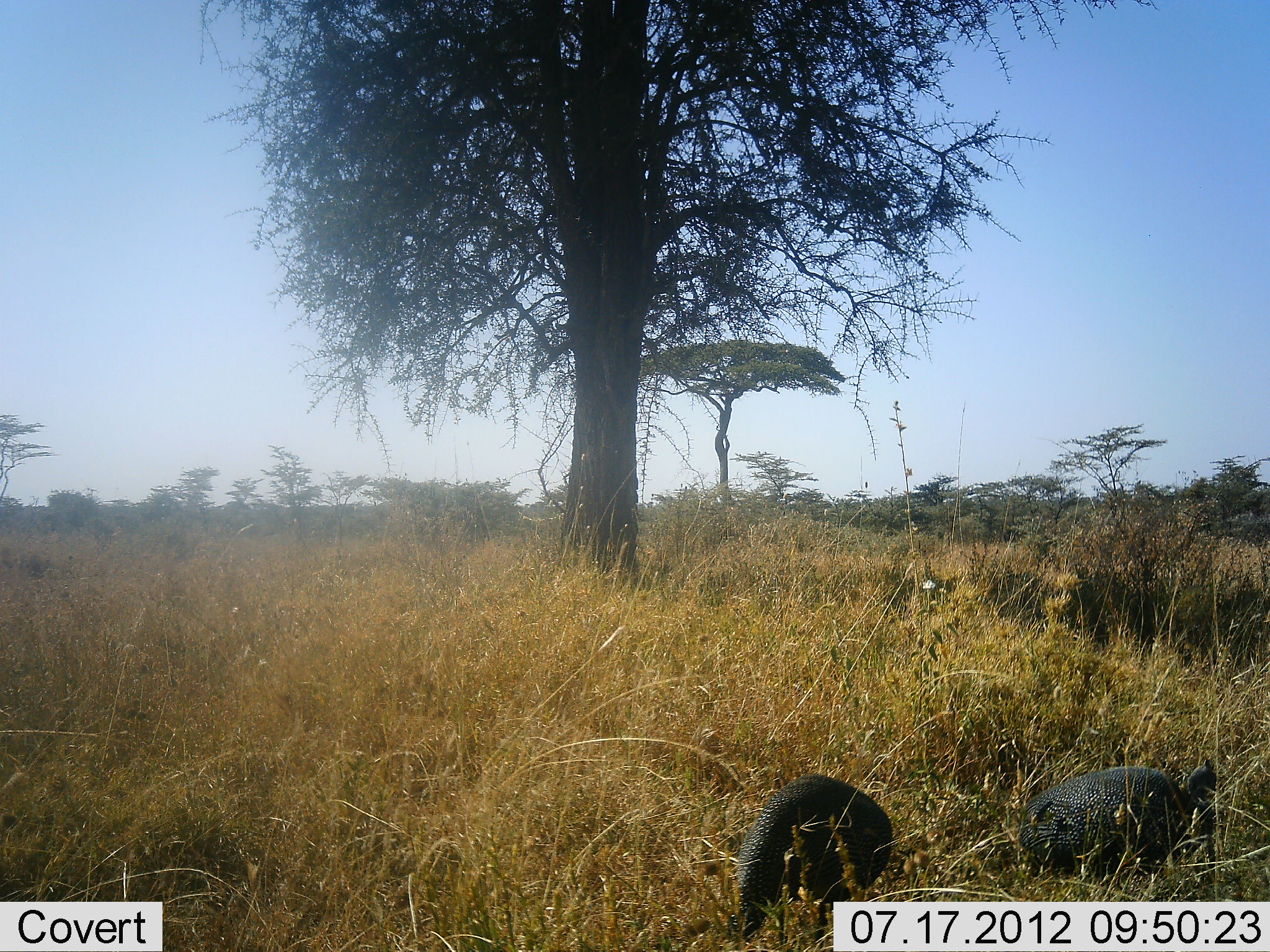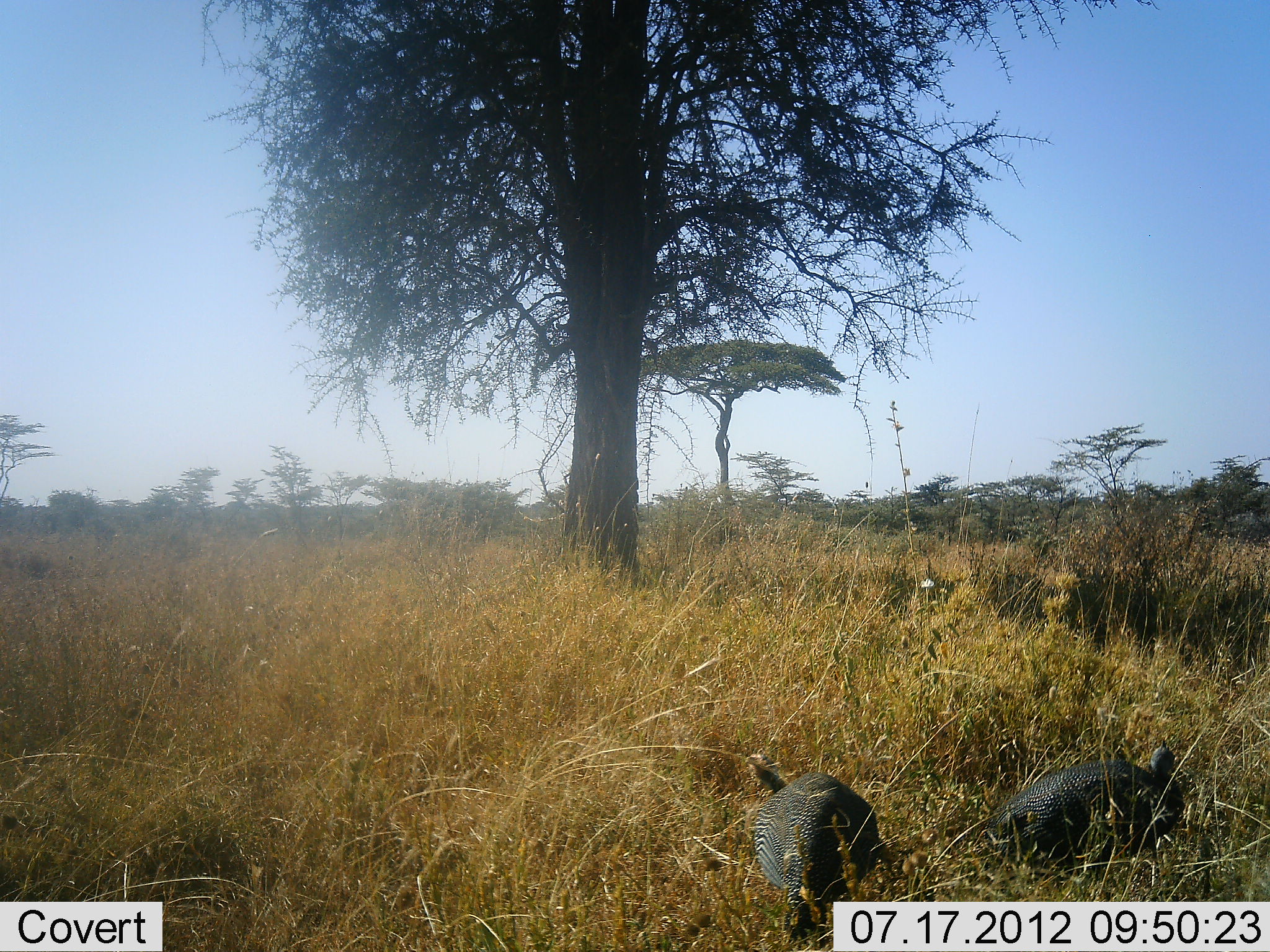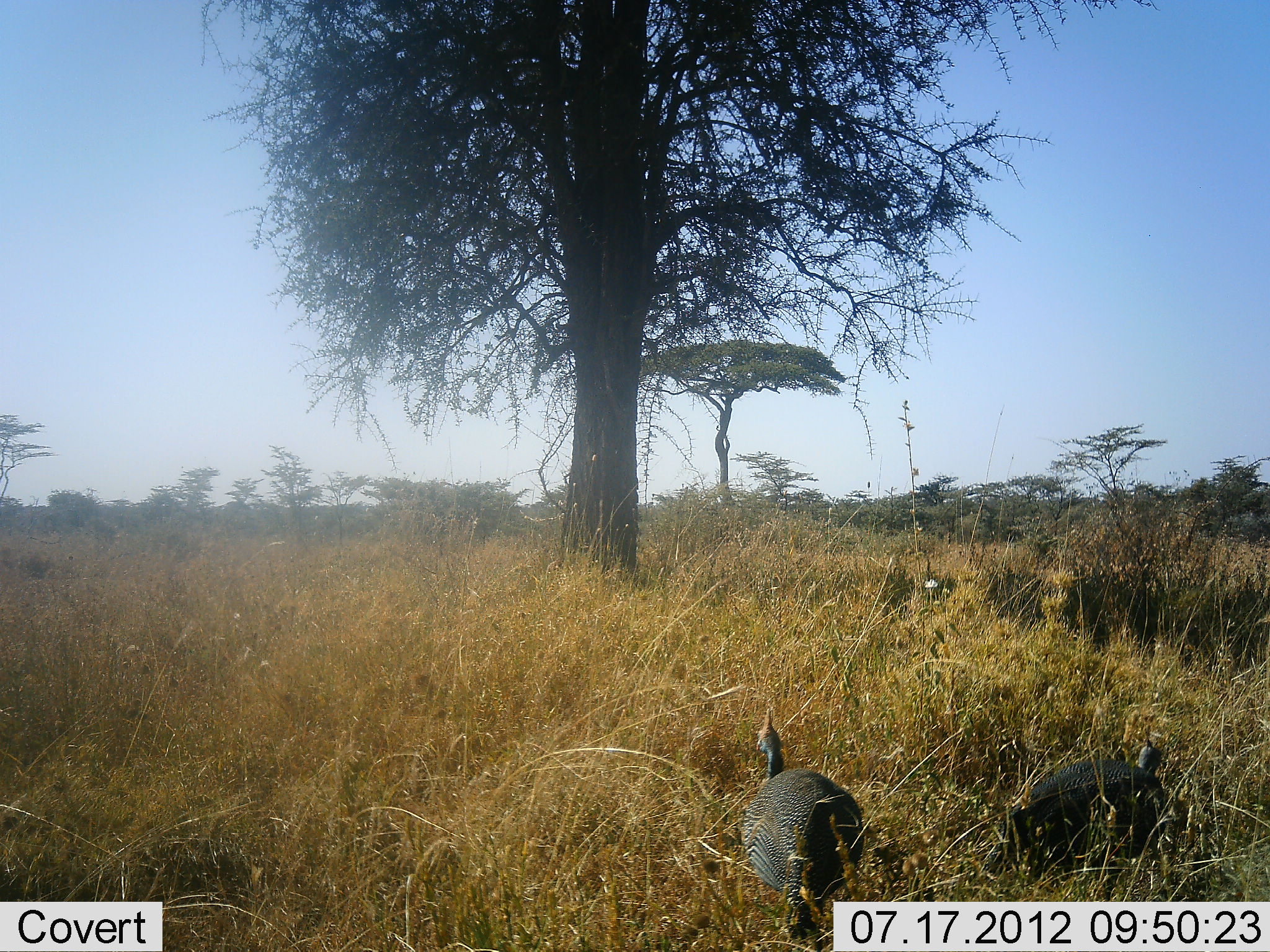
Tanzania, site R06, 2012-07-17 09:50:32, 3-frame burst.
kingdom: Animalia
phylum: Chordata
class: Aves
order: Galliformes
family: Numididae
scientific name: Numididae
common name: guinea fowl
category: guineafowl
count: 2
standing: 20%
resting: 10%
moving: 70%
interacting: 0%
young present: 0%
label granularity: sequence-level